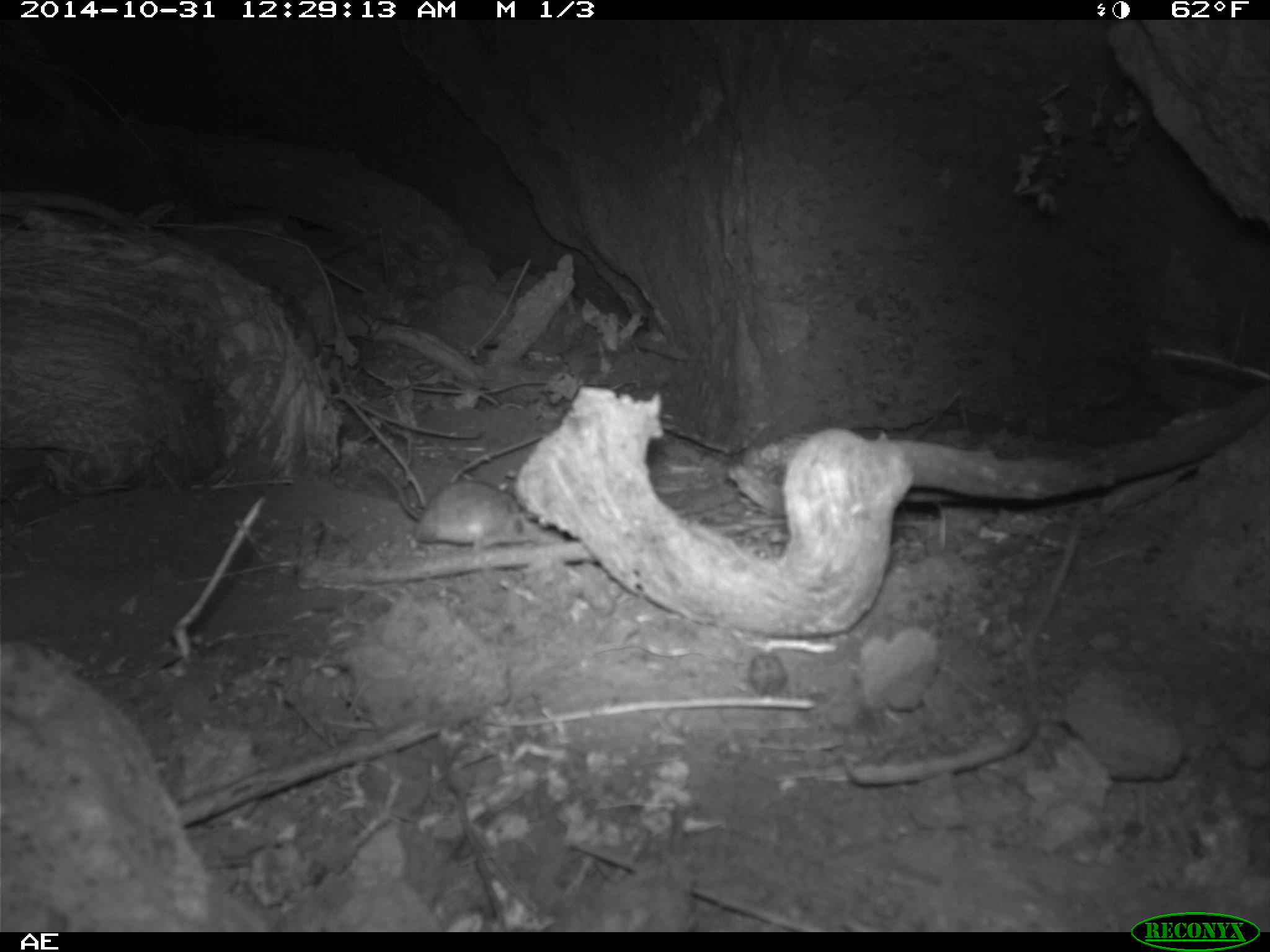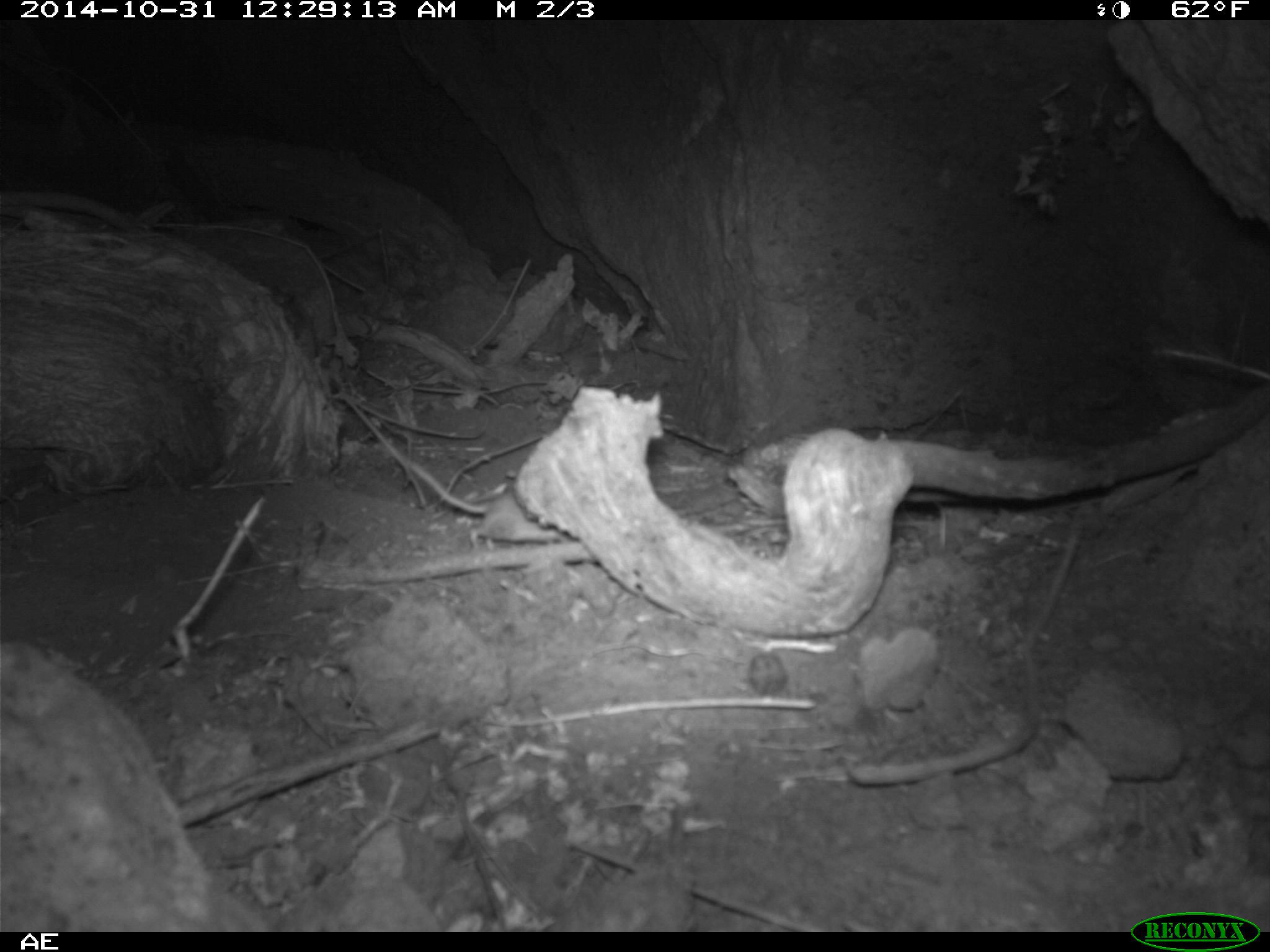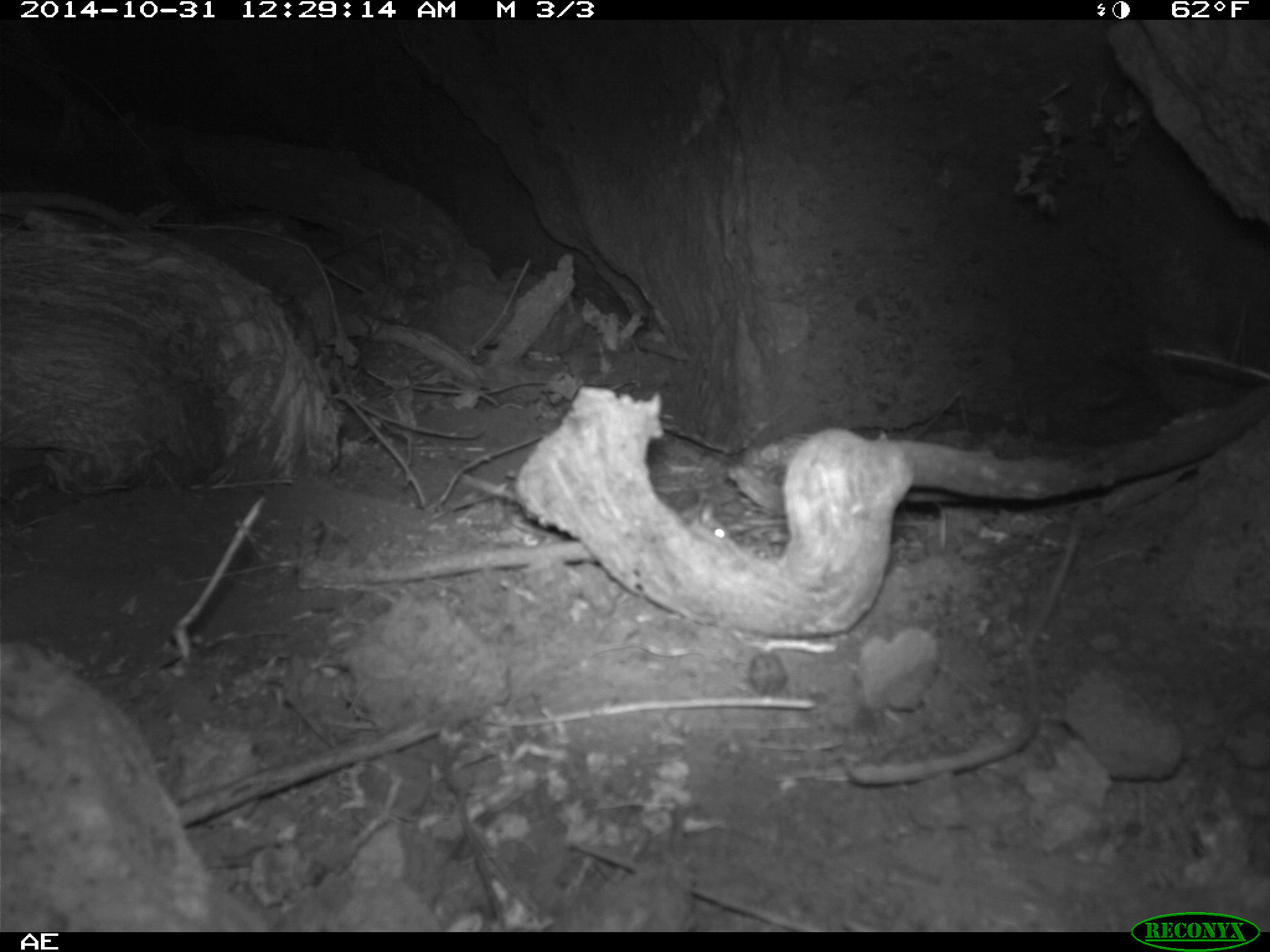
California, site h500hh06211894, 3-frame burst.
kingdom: Animalia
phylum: Chordata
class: Mammalia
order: Rodentia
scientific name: Rodentia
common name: rodent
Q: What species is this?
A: Rodent (Rodentia).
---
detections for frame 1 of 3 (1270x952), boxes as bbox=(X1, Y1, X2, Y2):
rodent: bbox=(334, 386, 525, 544)